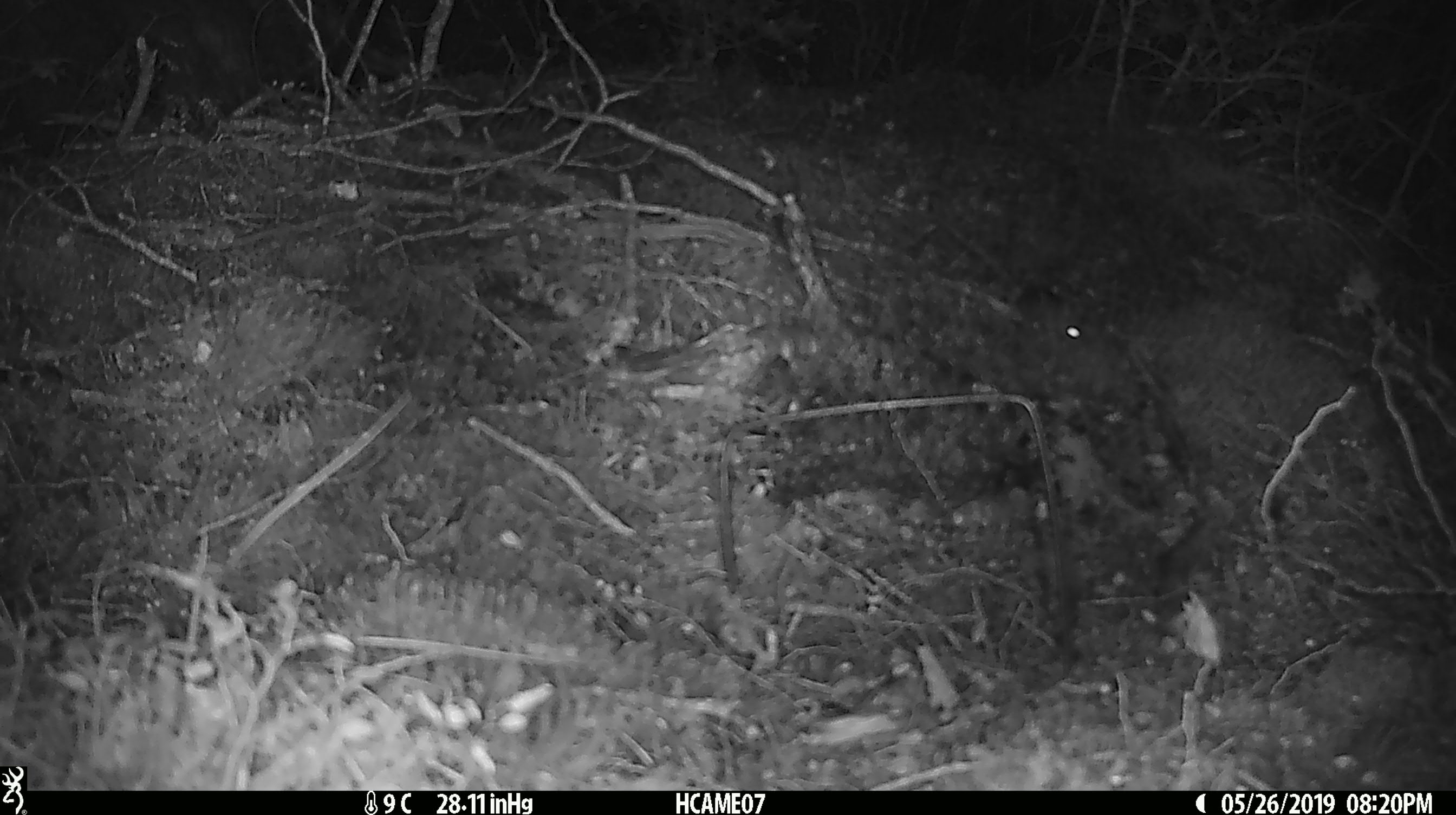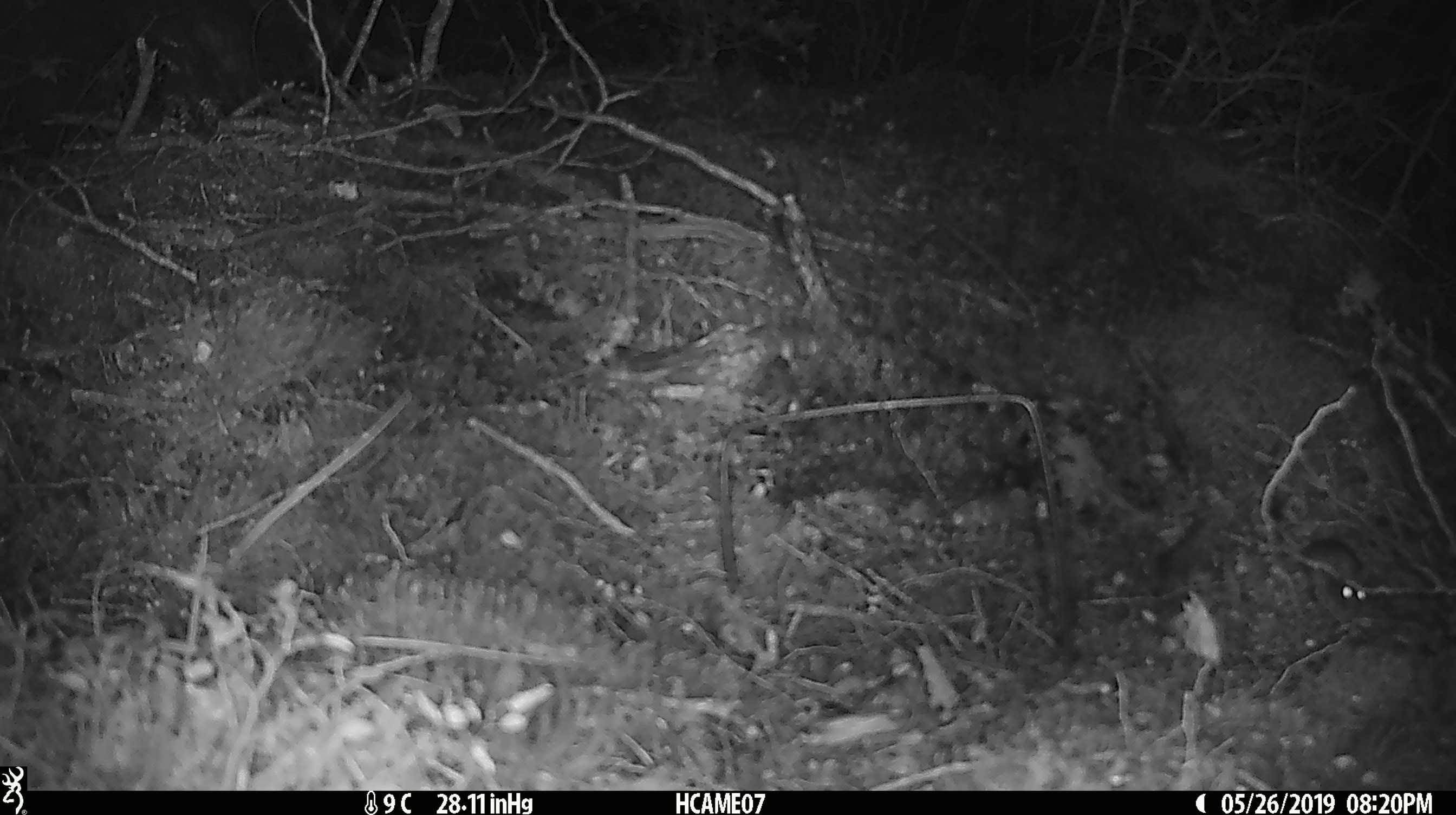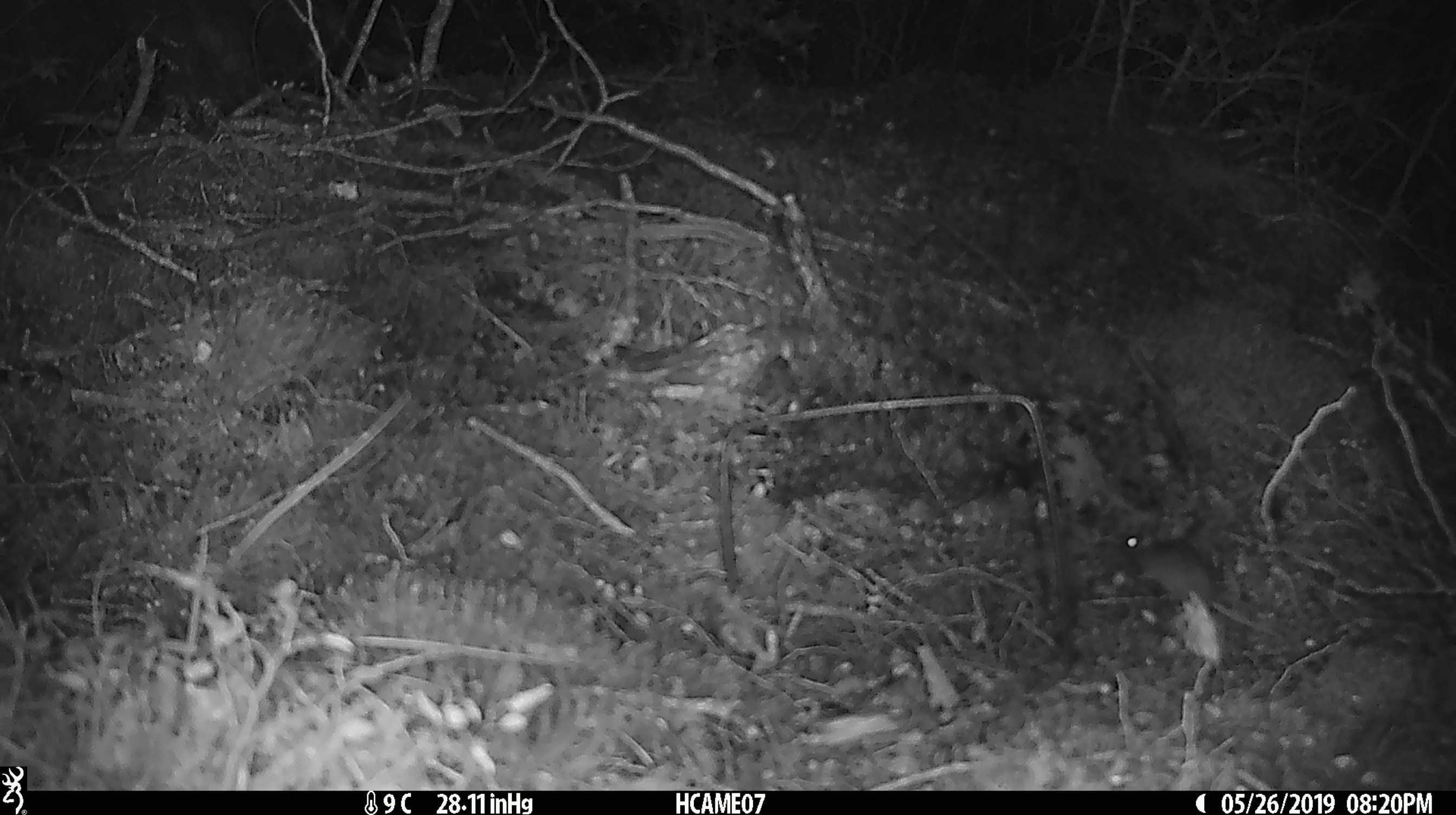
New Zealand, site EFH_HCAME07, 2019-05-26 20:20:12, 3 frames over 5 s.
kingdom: Animalia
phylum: Chordata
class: Mammalia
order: Rodentia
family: Muridae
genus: Mus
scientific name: Mus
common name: mouse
Mouse (Mus).